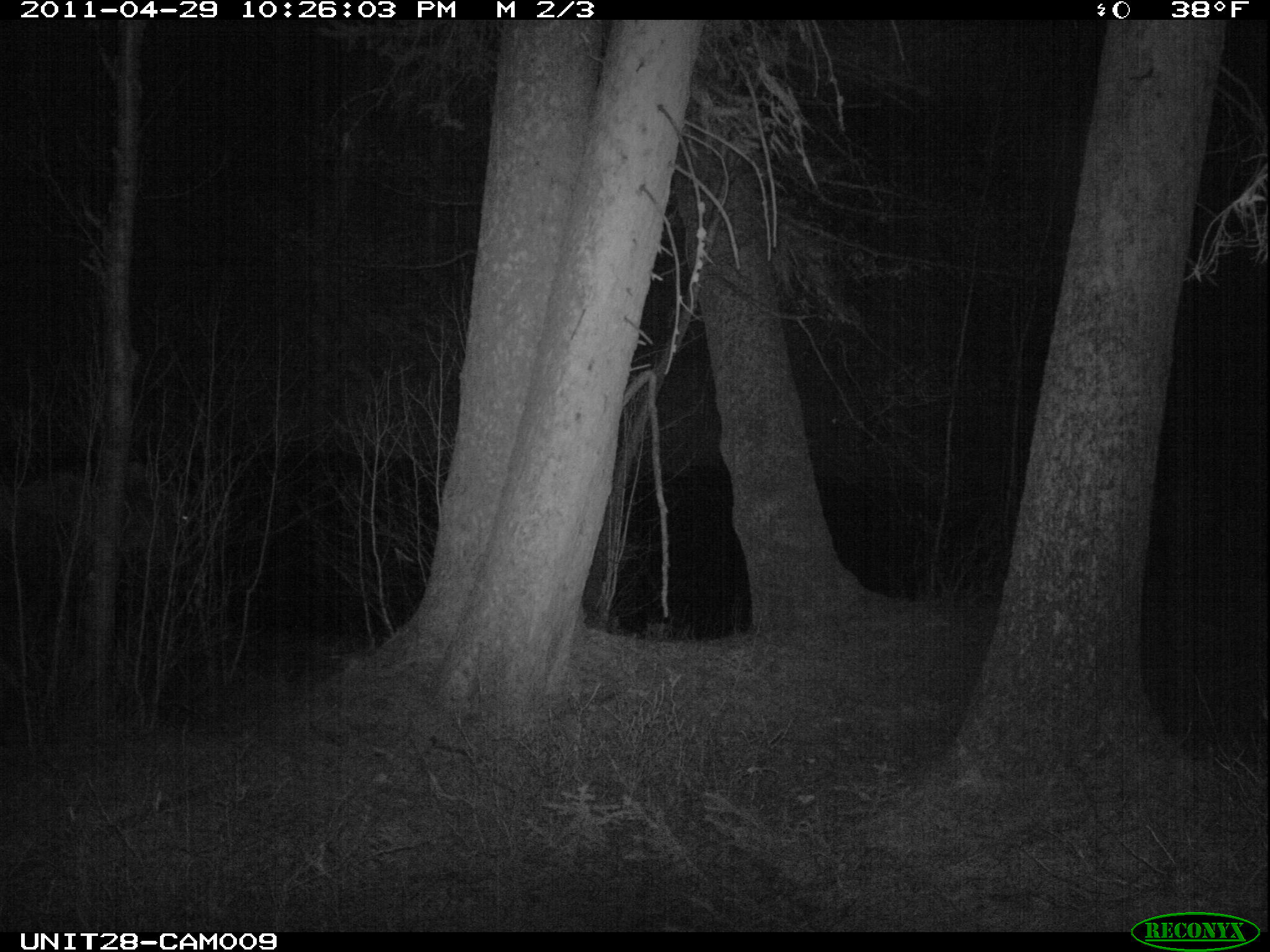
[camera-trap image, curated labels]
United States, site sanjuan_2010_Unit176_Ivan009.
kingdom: Animalia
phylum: Chordata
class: Mammalia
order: Artiodactyla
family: Cervidae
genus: Alces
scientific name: Alces alces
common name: moose